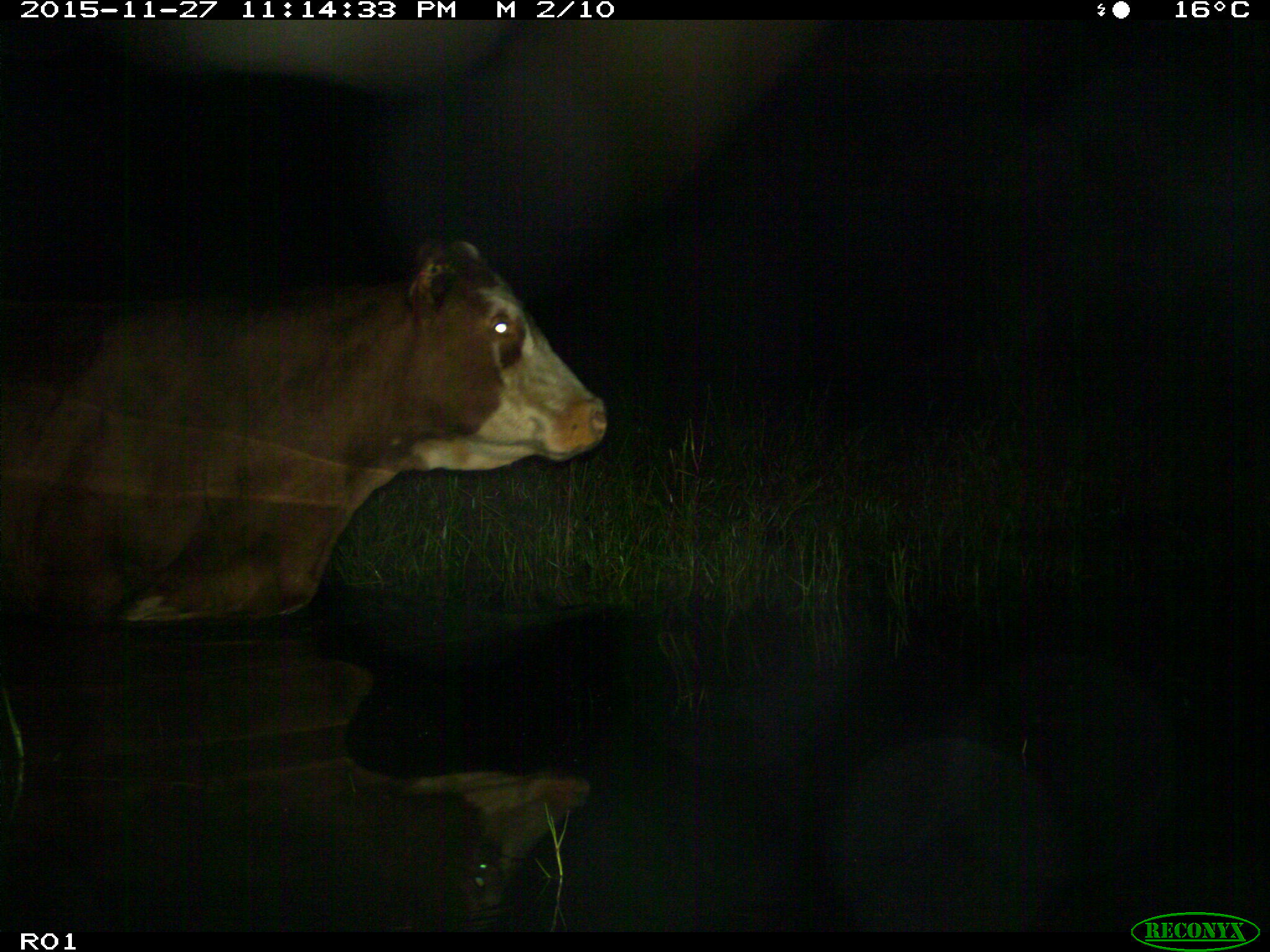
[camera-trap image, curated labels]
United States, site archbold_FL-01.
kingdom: Animalia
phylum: Chordata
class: Mammalia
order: Artiodactyla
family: Bovidae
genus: Bos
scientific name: Bos taurus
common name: domestic cow